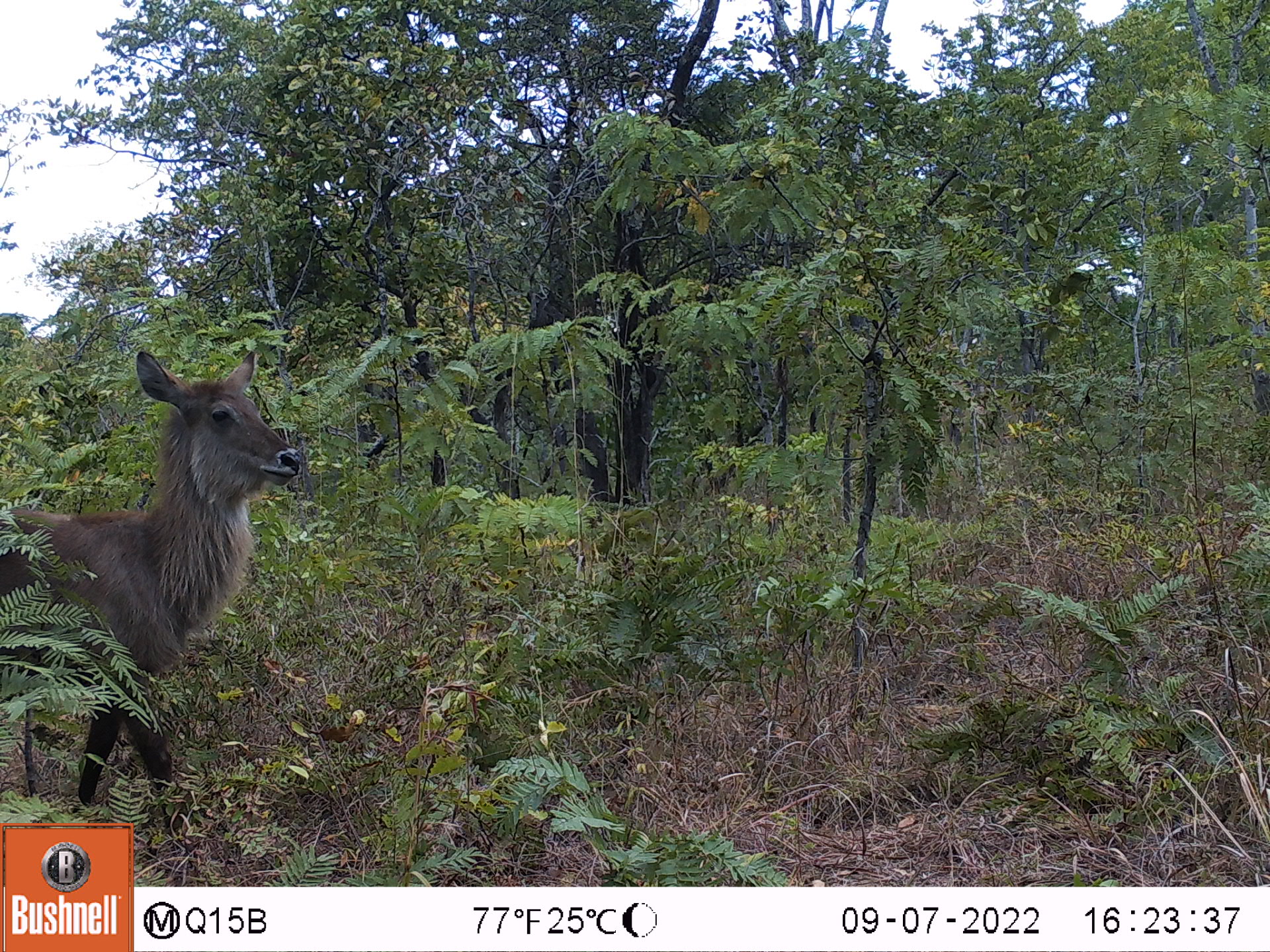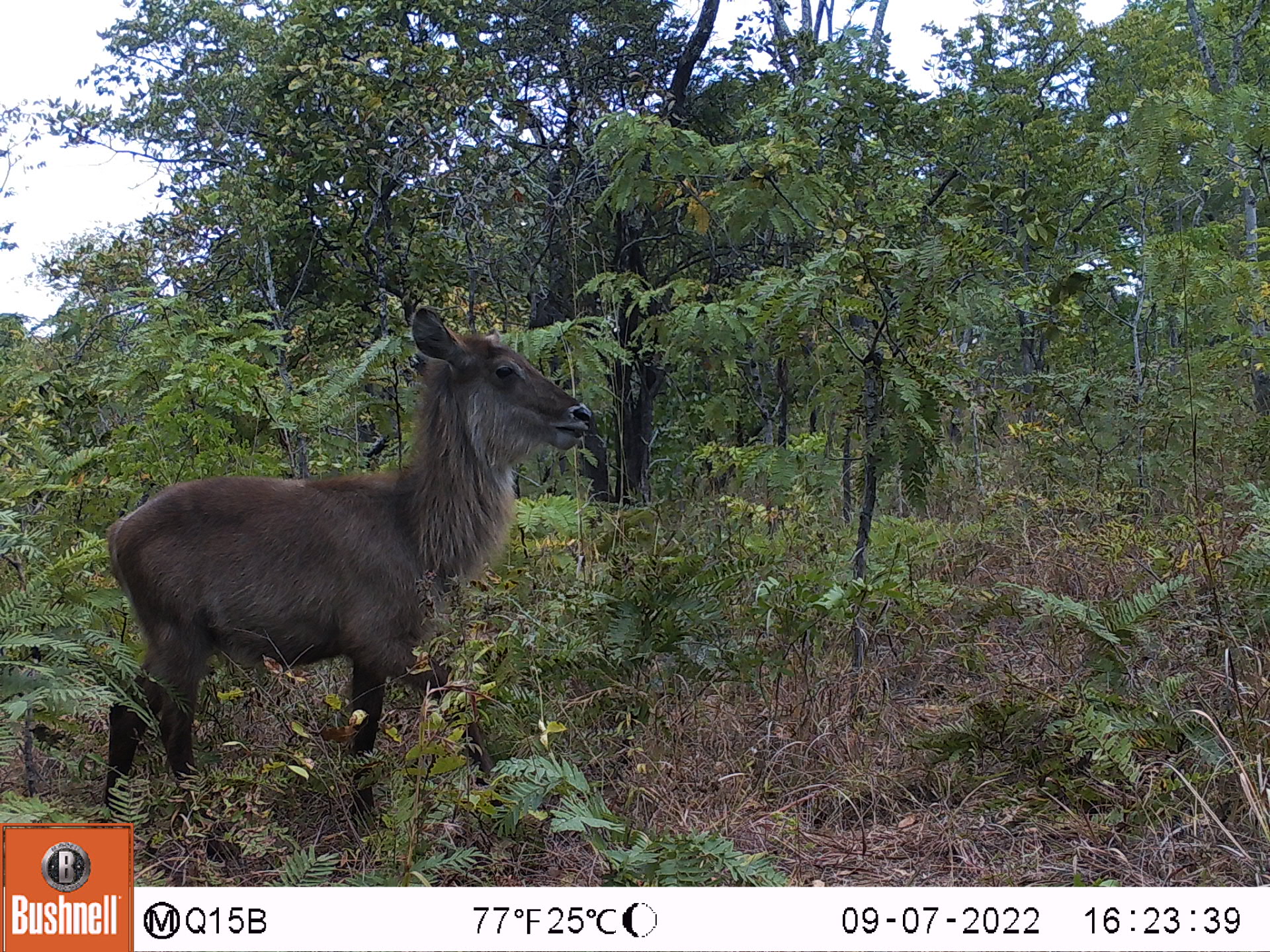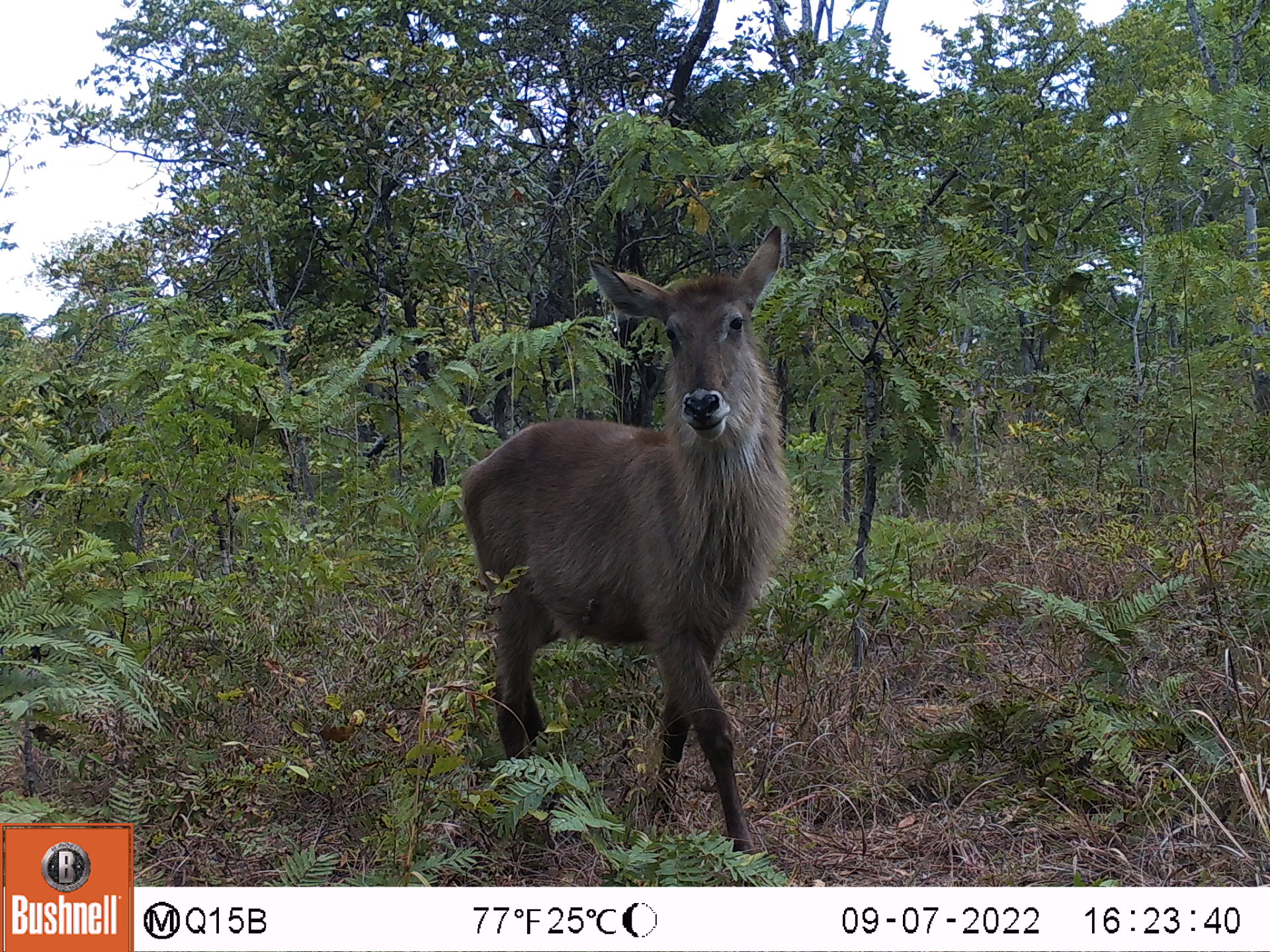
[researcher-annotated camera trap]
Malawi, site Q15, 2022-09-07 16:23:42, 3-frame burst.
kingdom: Animalia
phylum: Chordata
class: Mammalia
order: Artiodactyla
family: Bovidae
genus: Kobus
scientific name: Kobus ellipsiprymnus ellipsiprymnus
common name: common waterbuck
Common waterbuck (Kobus ellipsiprymnus ellipsiprymnus), count 1.